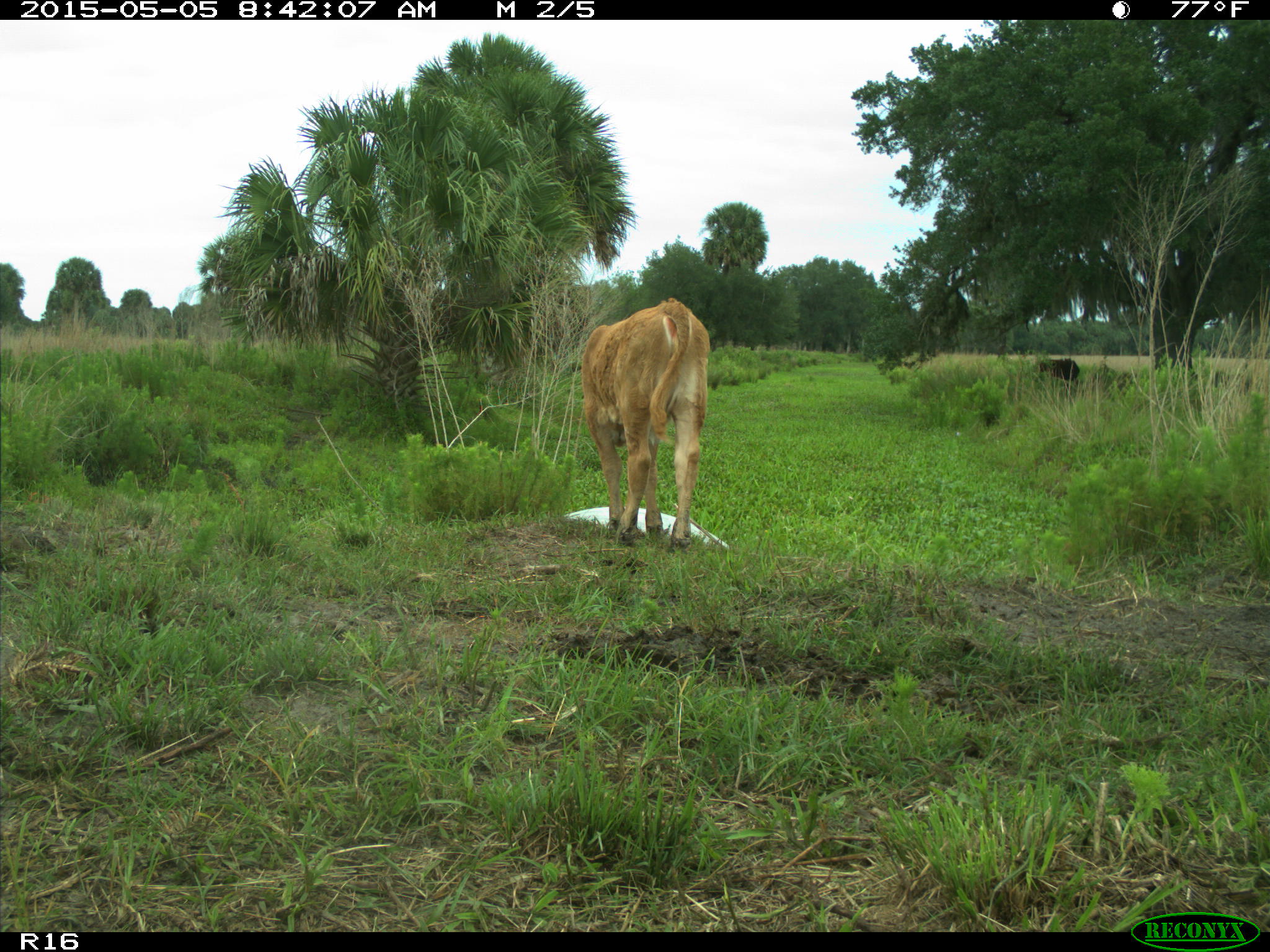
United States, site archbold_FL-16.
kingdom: Animalia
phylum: Chordata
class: Mammalia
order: Artiodactyla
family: Bovidae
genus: Bos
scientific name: Bos taurus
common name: domestic cow